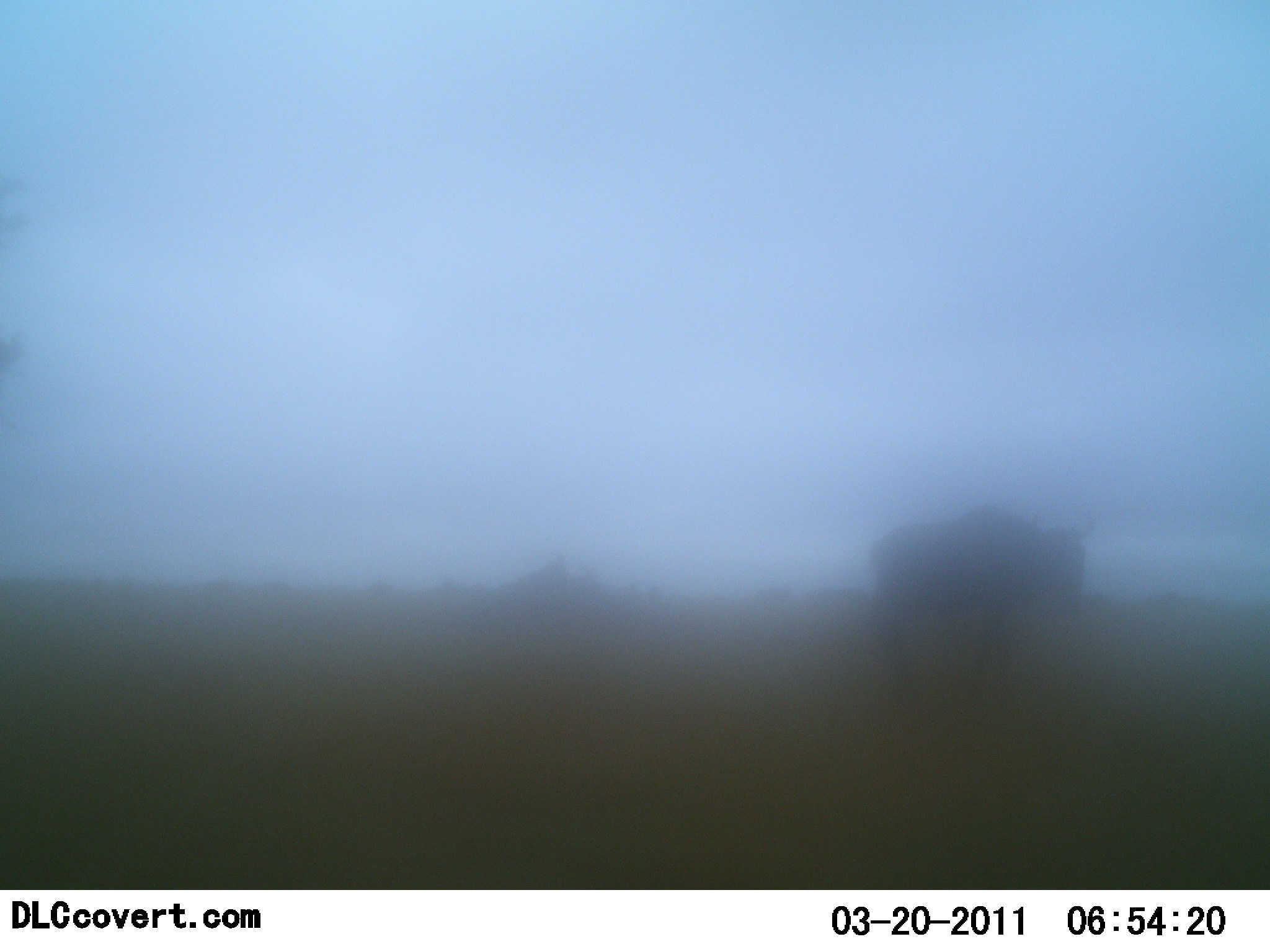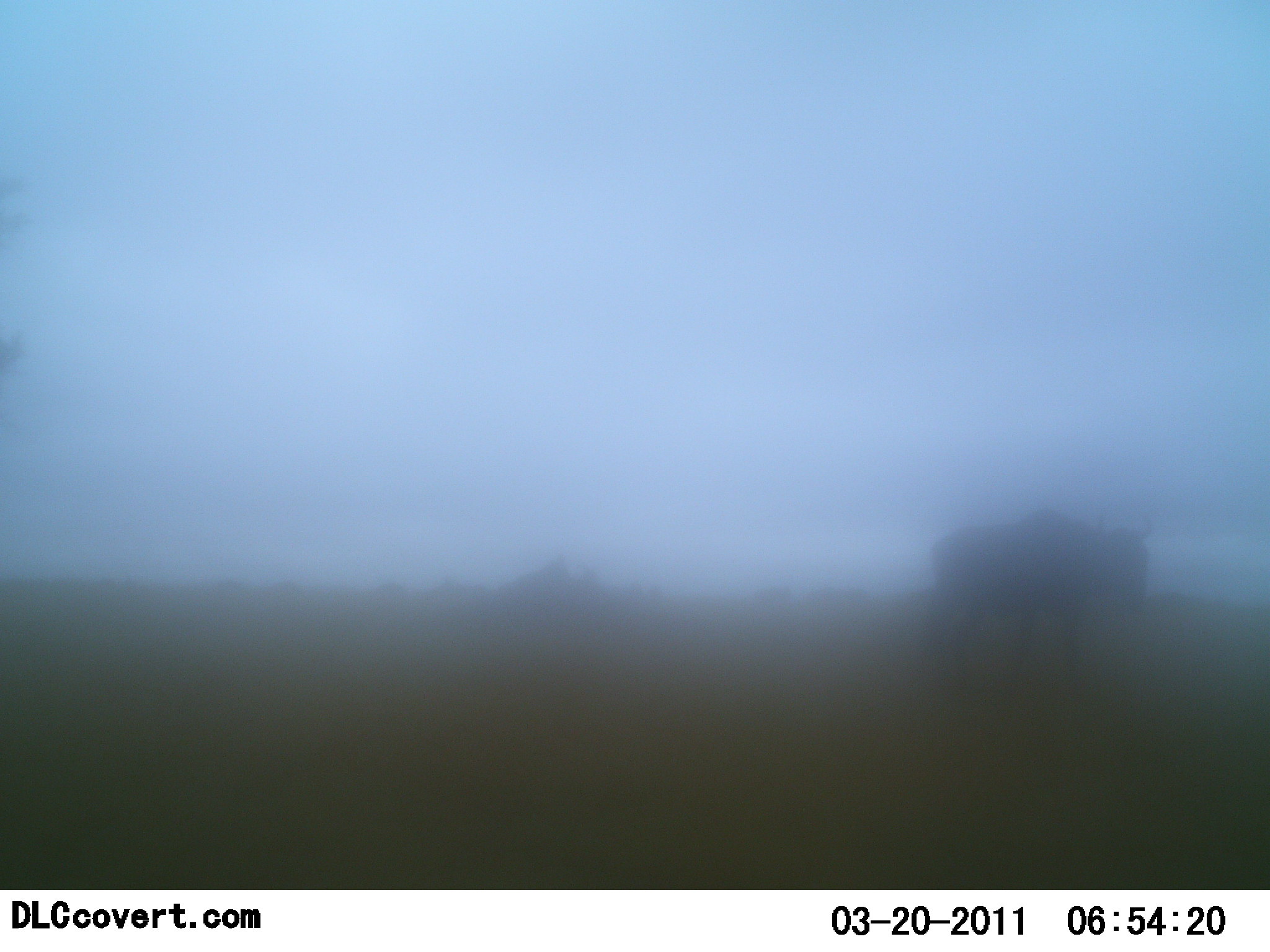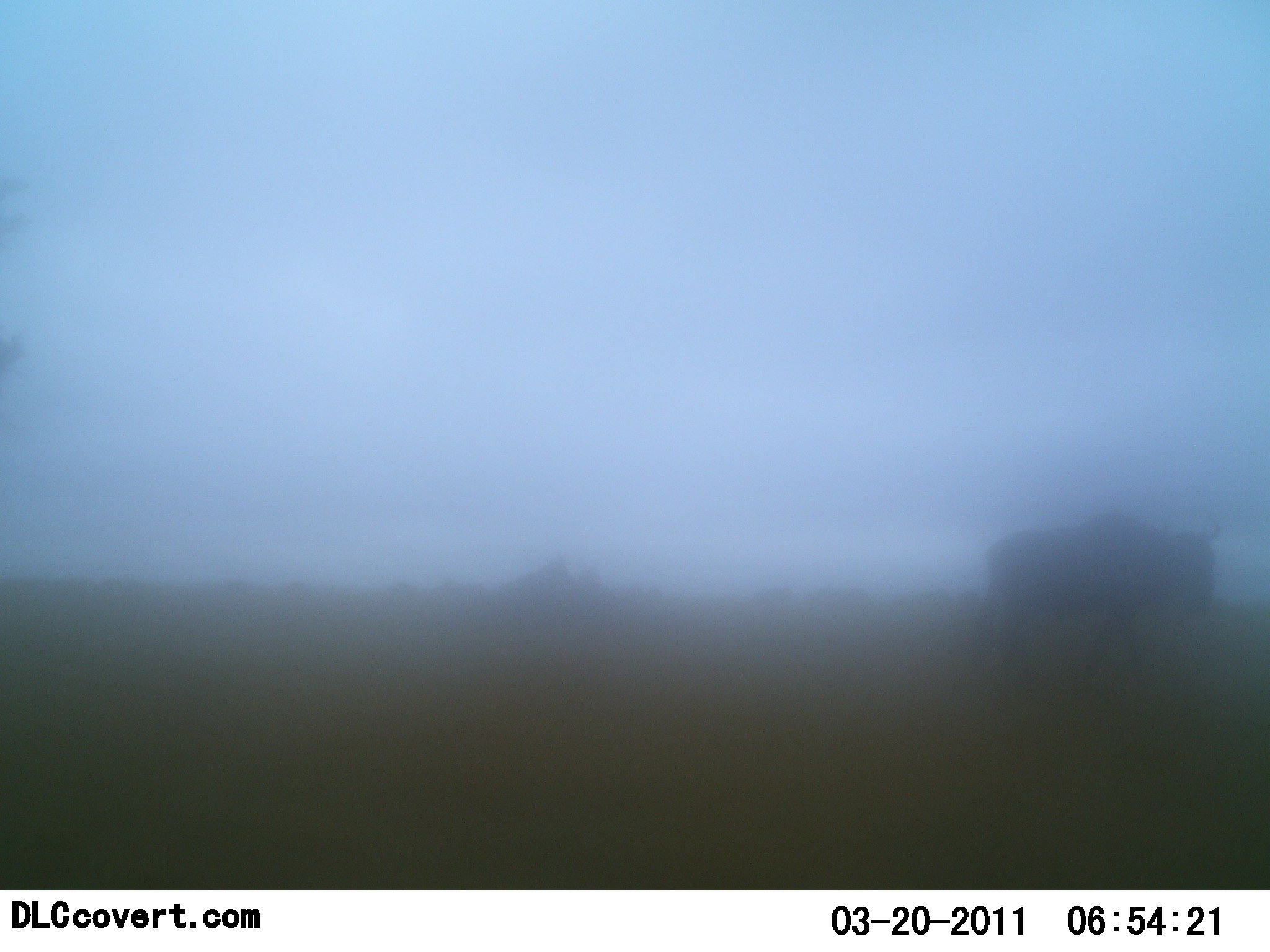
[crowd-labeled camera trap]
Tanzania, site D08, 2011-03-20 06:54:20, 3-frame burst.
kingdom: Animalia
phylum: Chordata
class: Mammalia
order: Artiodactyla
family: Bovidae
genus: Connochaetes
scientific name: Connochaetes taurinus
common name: blue wildebeest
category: wildebeest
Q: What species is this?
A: Wildebeest (blue wildebeest) (Connochaetes taurinus).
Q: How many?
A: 1.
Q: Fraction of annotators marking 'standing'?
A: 0%.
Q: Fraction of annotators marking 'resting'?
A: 0%.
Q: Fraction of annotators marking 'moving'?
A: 100%.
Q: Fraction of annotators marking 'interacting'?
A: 0%.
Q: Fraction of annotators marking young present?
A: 0%.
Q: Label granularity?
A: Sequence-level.